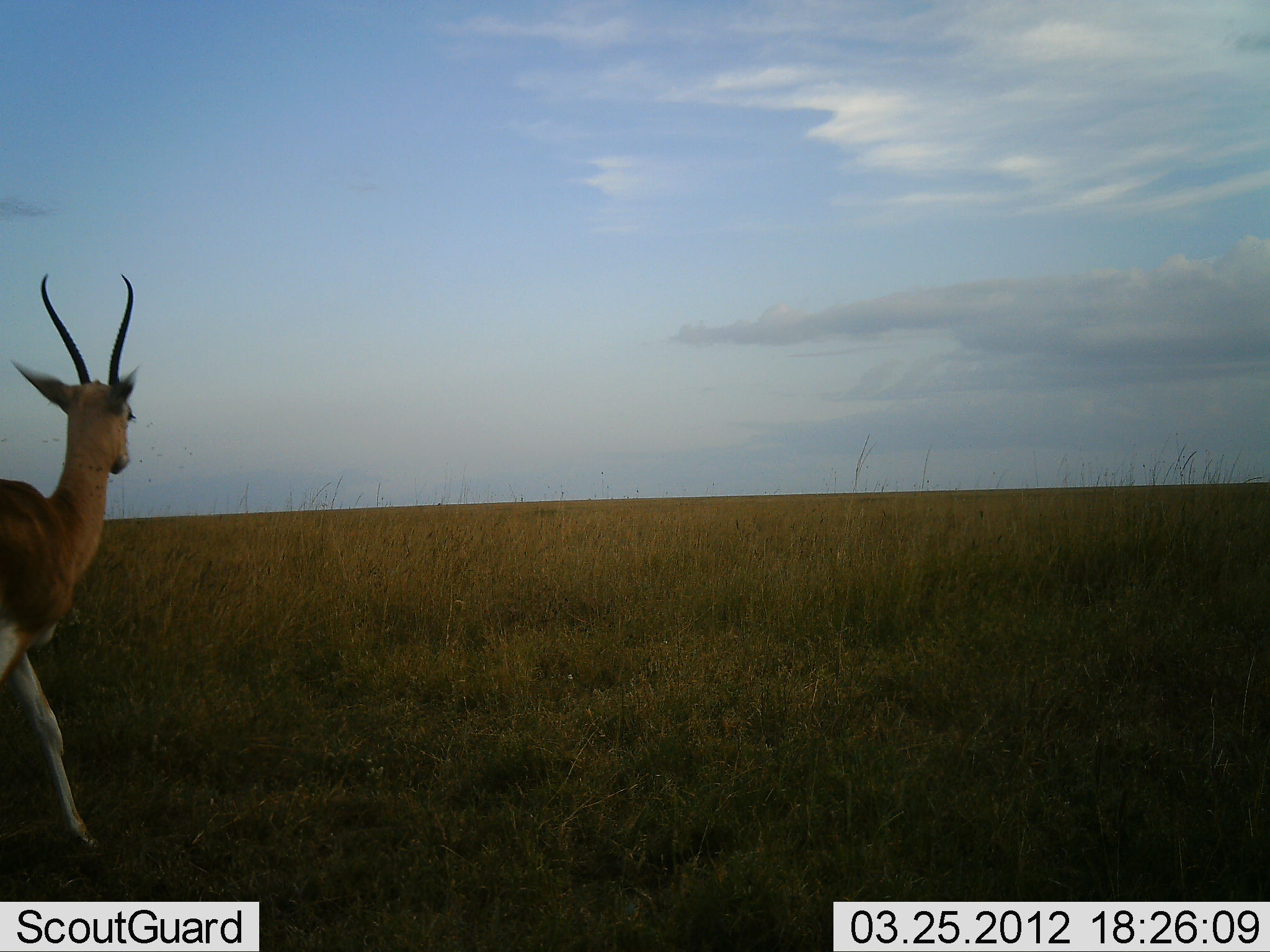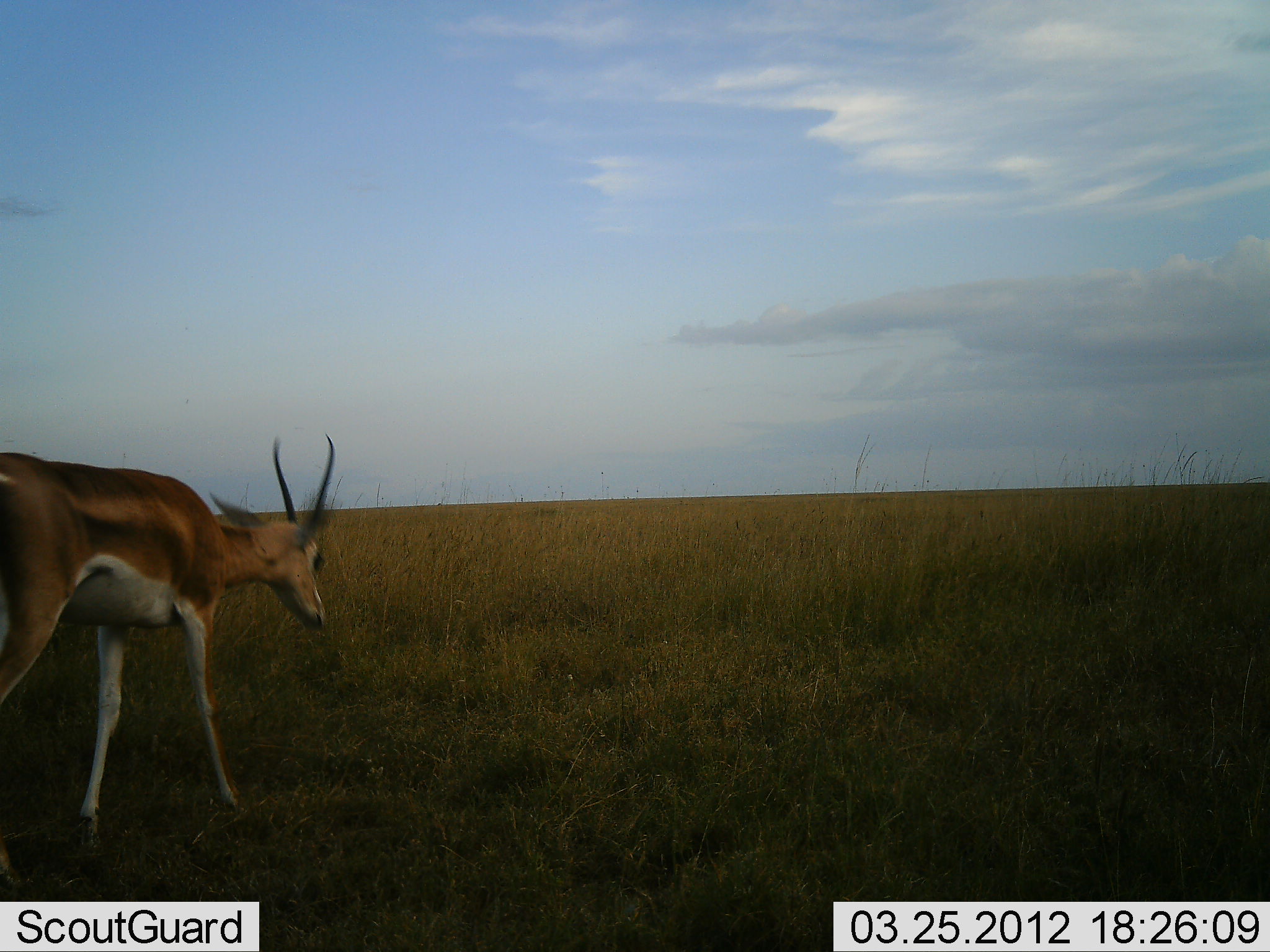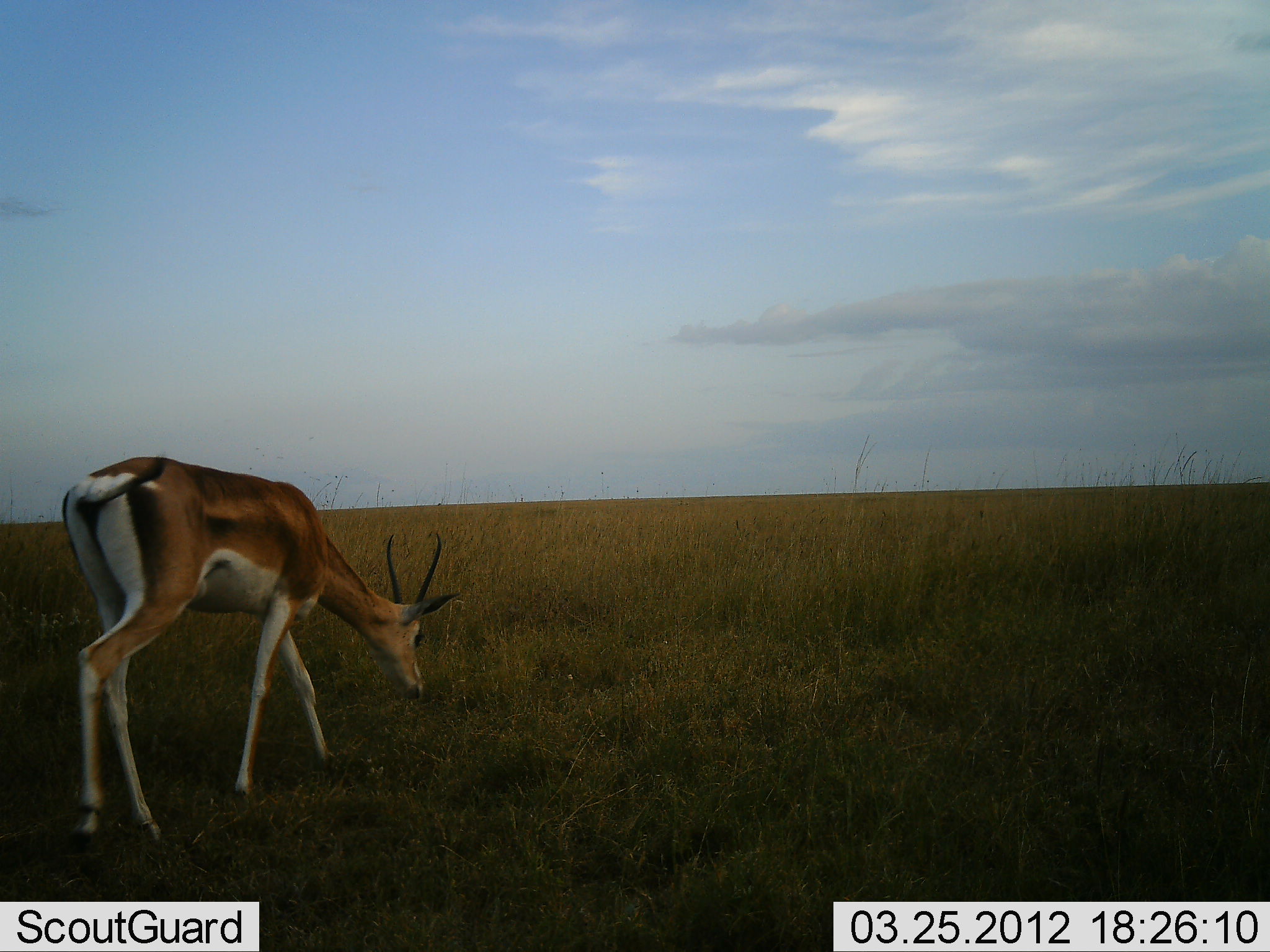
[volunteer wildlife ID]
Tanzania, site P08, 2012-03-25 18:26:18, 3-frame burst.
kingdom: Animalia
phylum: Chordata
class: Mammalia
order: Artiodactyla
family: Bovidae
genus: Nanger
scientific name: Nanger granti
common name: grant's gazelle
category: gazellegrants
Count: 1.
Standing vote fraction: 10%.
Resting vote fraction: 0%.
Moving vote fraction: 90%.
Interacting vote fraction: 0%.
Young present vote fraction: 0%.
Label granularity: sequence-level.